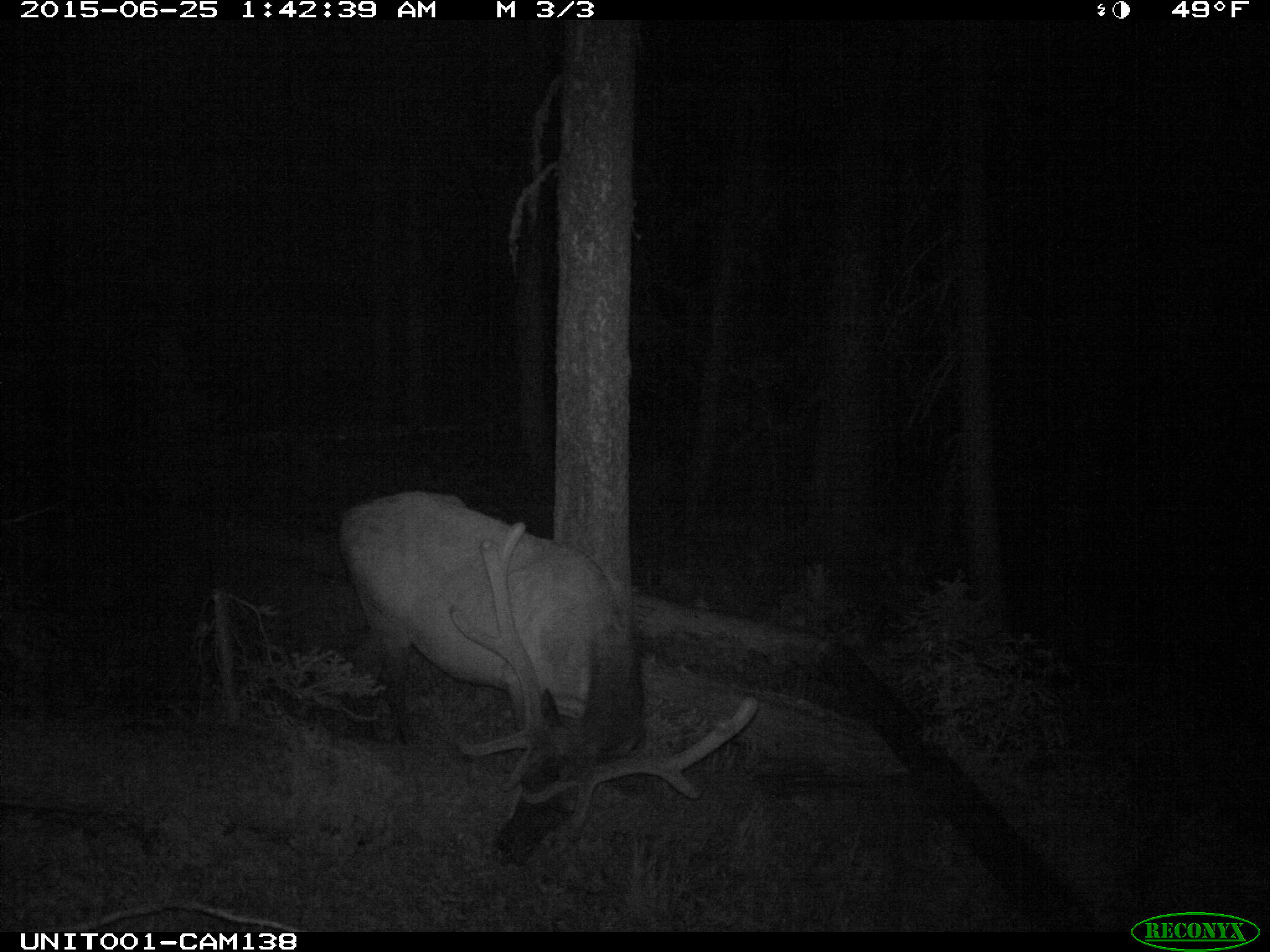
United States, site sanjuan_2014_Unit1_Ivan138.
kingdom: Animalia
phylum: Chordata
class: Mammalia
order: Artiodactyla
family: Cervidae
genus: Cervus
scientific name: Cervus elaphus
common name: red deer